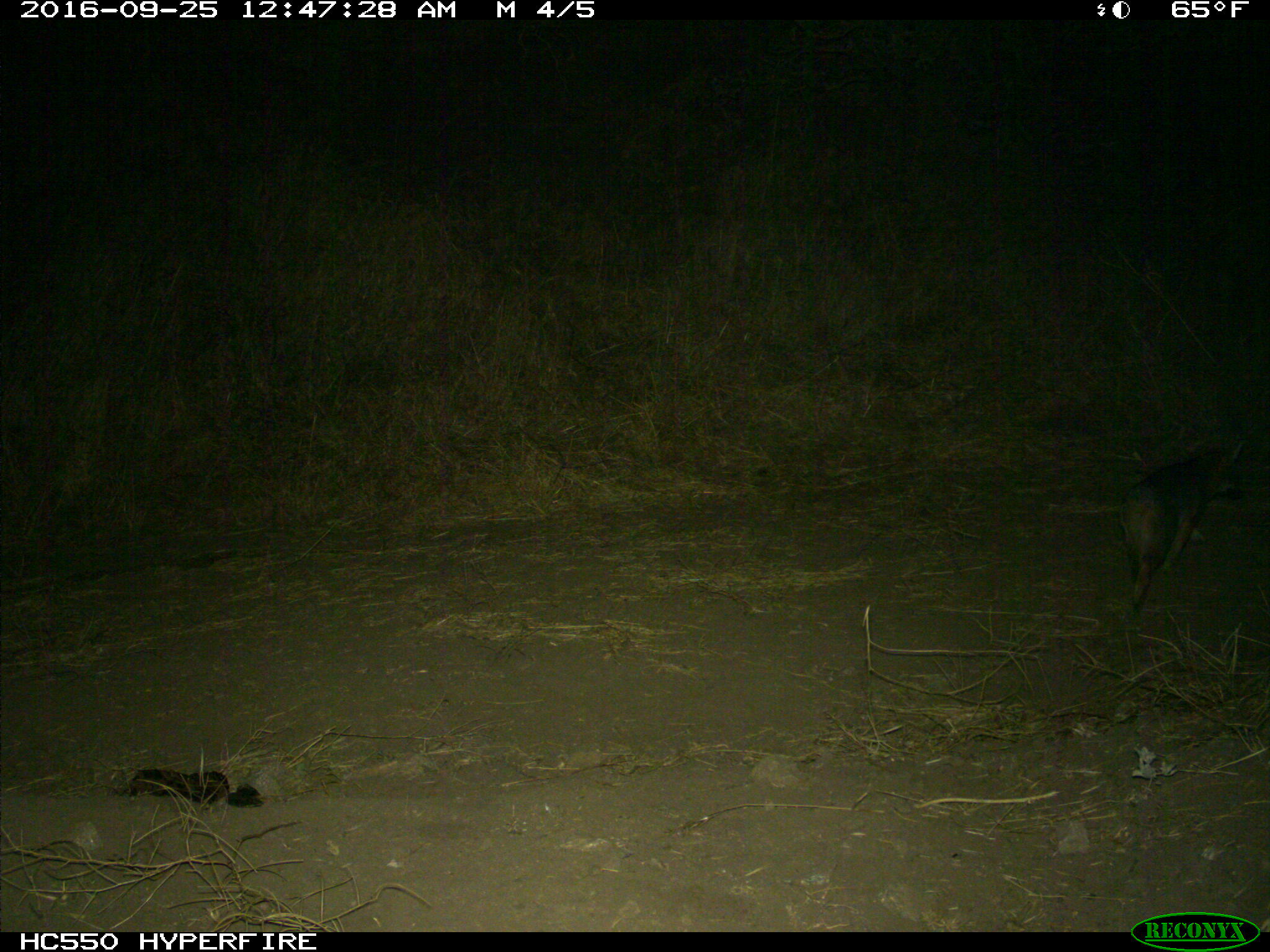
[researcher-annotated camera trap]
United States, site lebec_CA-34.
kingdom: Animalia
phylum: Chordata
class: Mammalia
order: Carnivora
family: Canidae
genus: Urocyon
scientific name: Urocyon cinereoargenteus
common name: gray fox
Urocyon cinereoargenteus (gray fox).